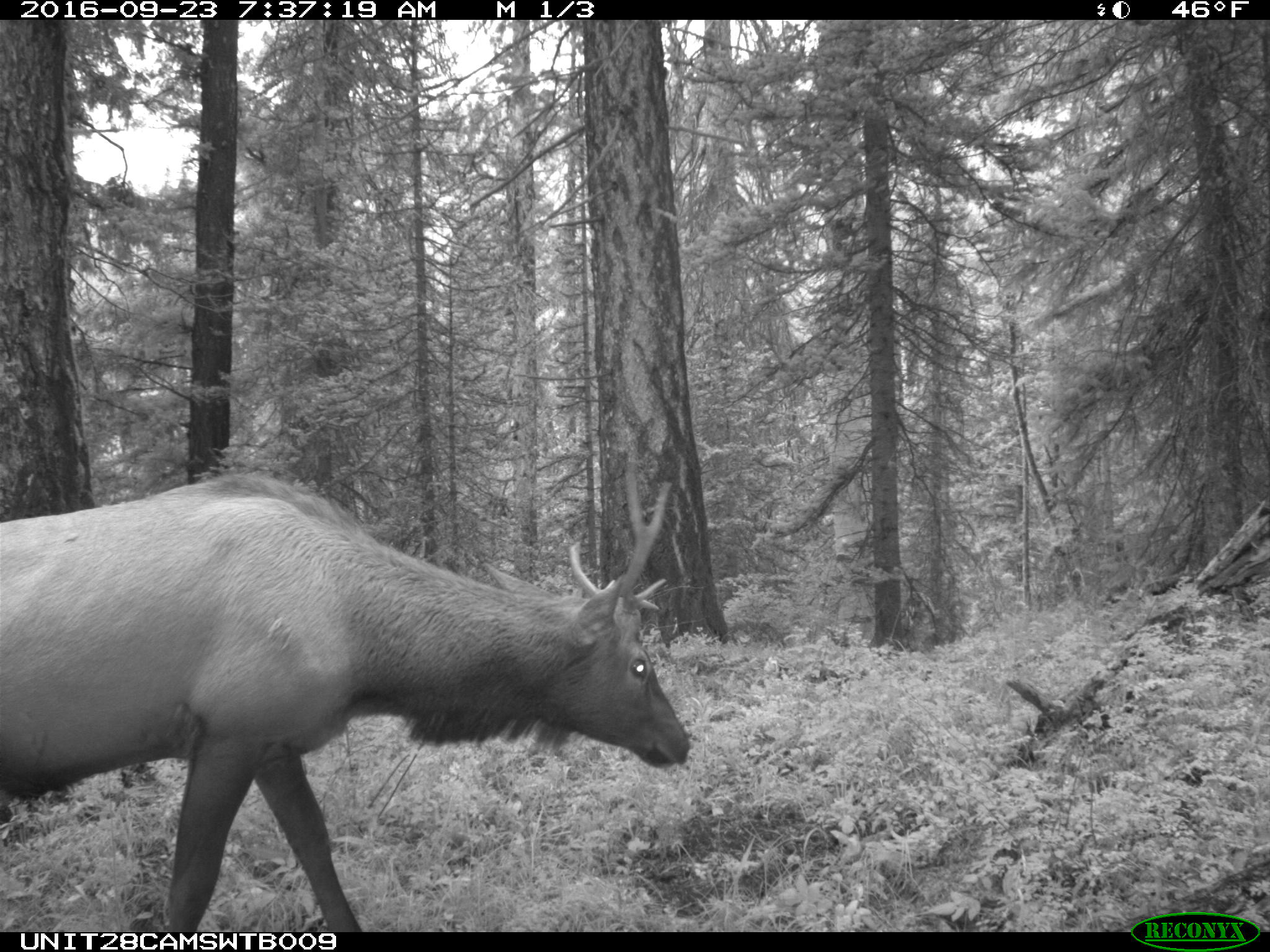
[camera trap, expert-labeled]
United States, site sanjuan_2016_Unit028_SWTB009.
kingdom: Animalia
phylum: Chordata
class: Mammalia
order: Artiodactyla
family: Cervidae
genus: Cervus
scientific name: Cervus elaphus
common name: red deer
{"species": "Cervus elaphus (red deer)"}